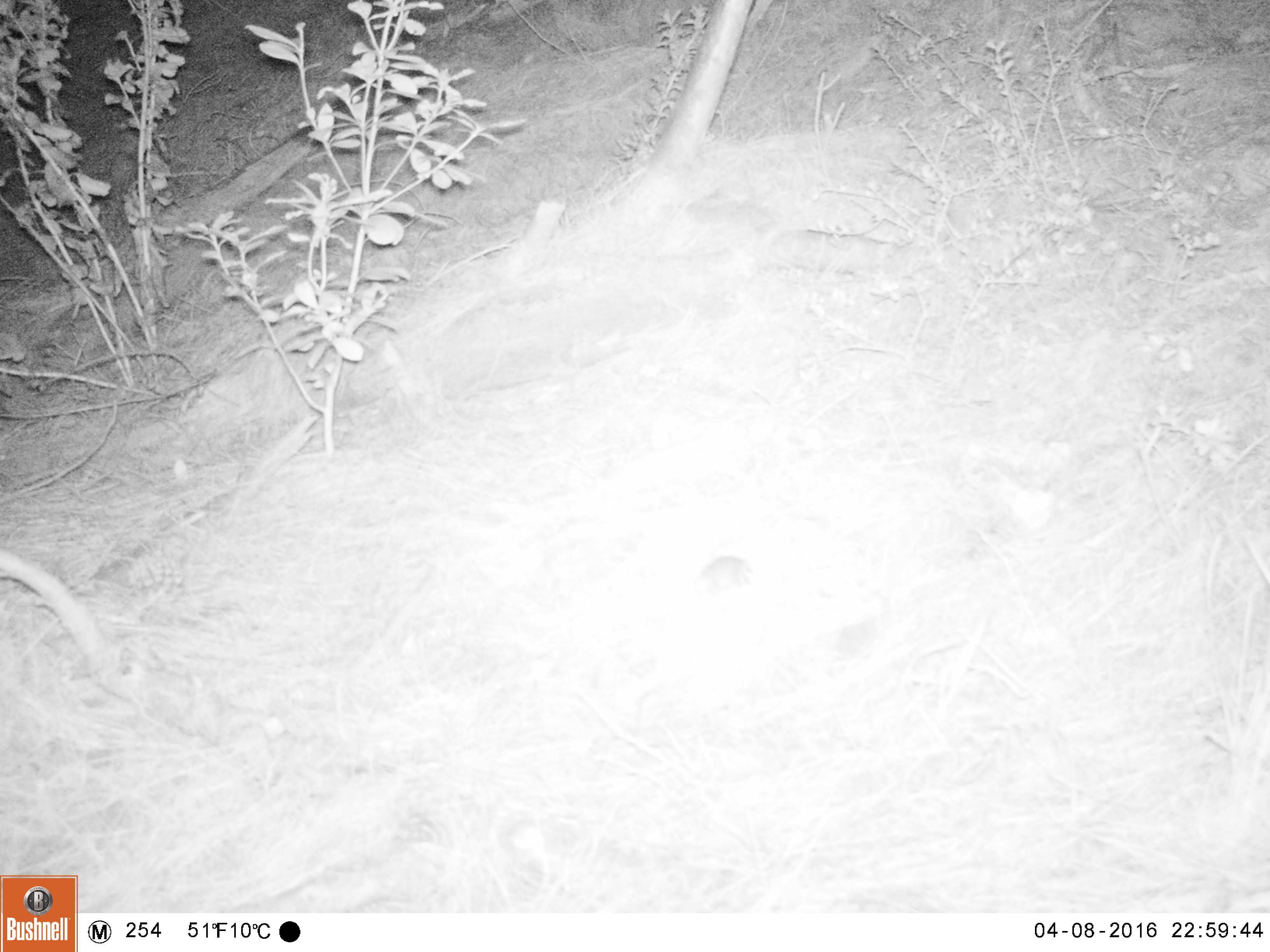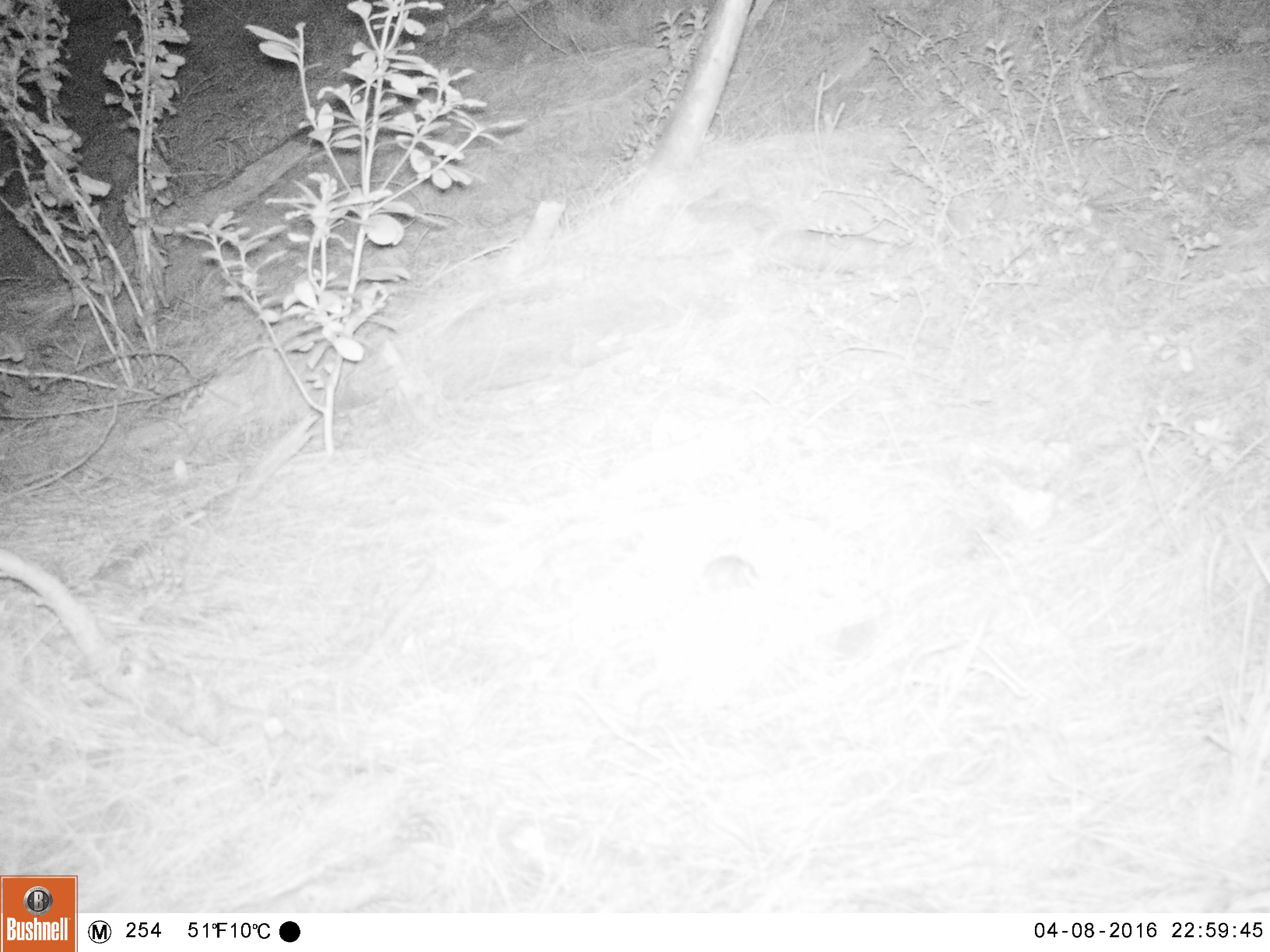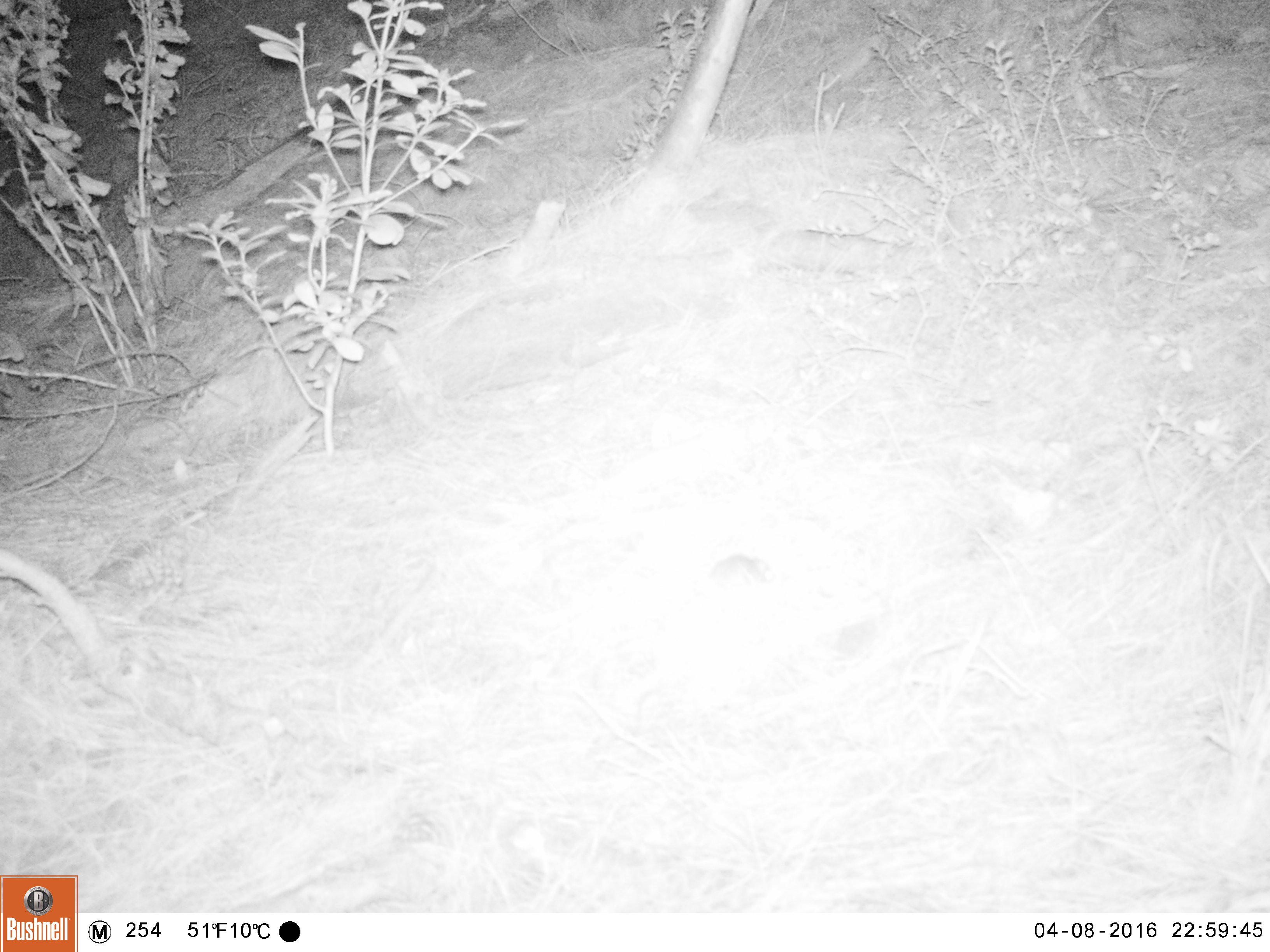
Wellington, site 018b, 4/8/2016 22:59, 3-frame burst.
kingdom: Animalia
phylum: Chordata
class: Mammalia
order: Rodentia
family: Muridae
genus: Mus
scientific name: Mus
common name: mouse